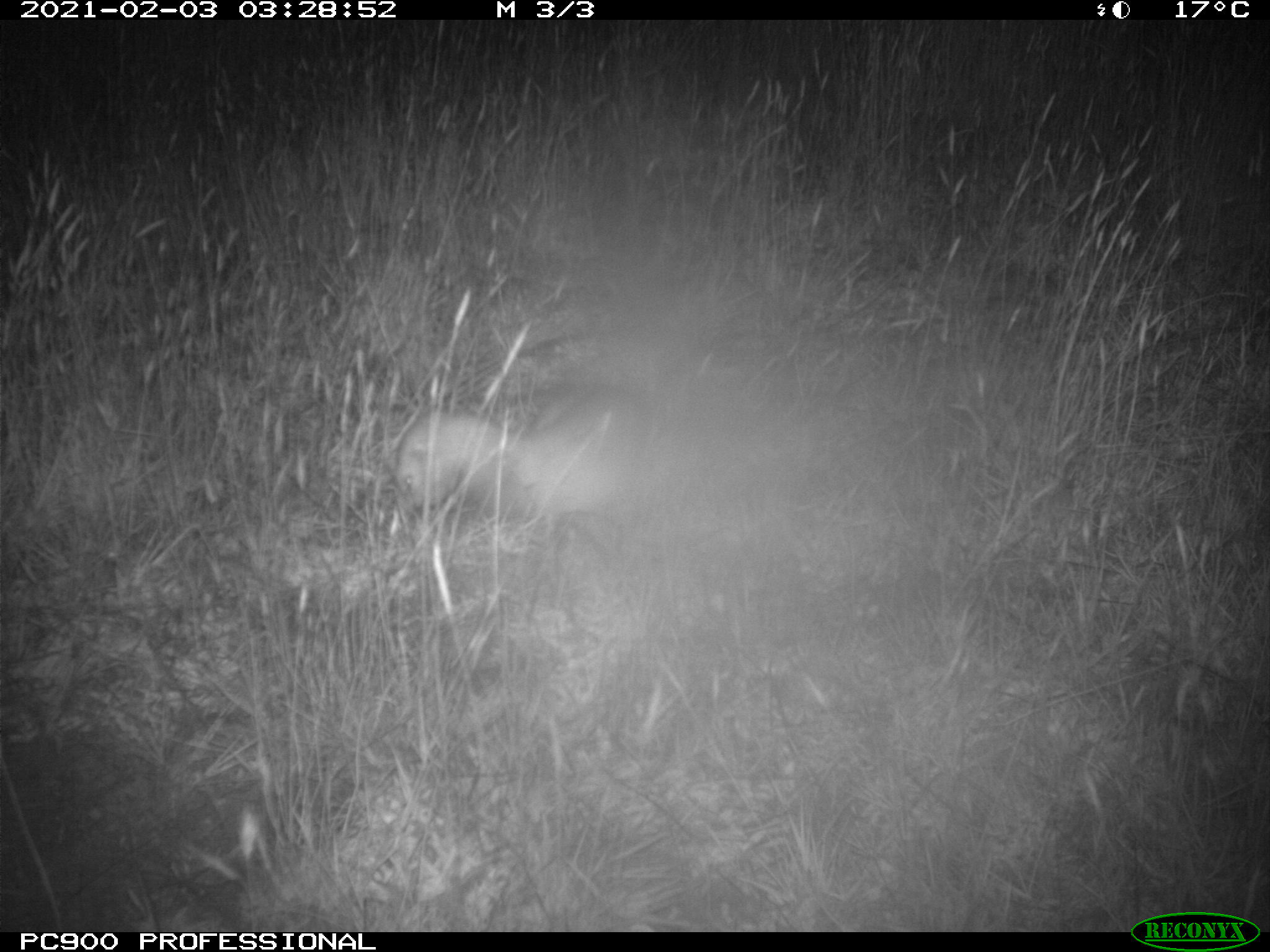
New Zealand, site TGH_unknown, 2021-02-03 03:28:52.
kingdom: Animalia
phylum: Chordata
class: Mammalia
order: Carnivora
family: Mustelidae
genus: Mustela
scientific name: Mustela furo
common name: ferret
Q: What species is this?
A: Ferret (Mustela furo).